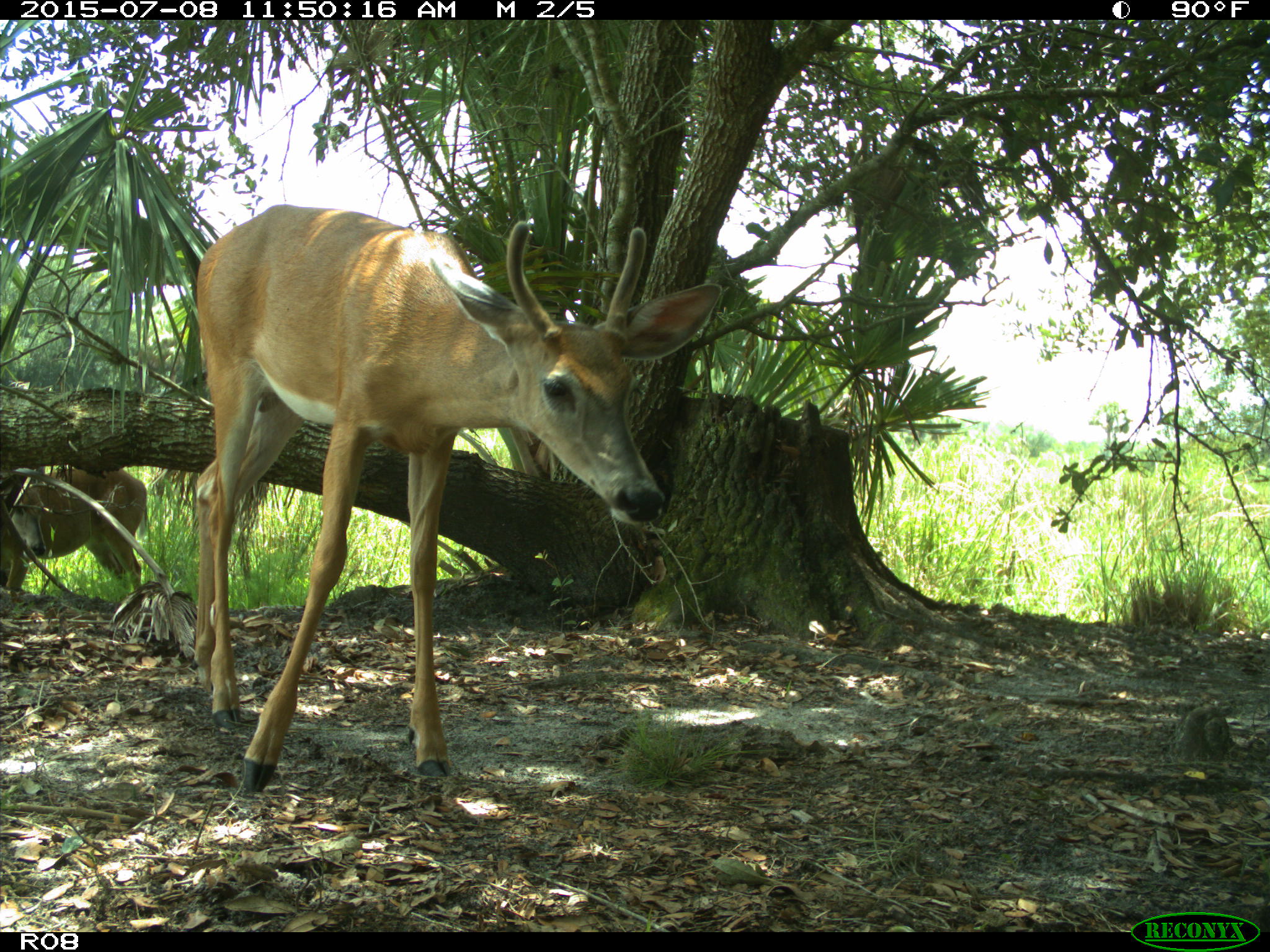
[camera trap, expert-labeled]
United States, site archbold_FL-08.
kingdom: Animalia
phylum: Chordata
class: Mammalia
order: Artiodactyla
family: Cervidae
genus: Odocoileus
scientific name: Odocoileus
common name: deer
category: unidentified deer